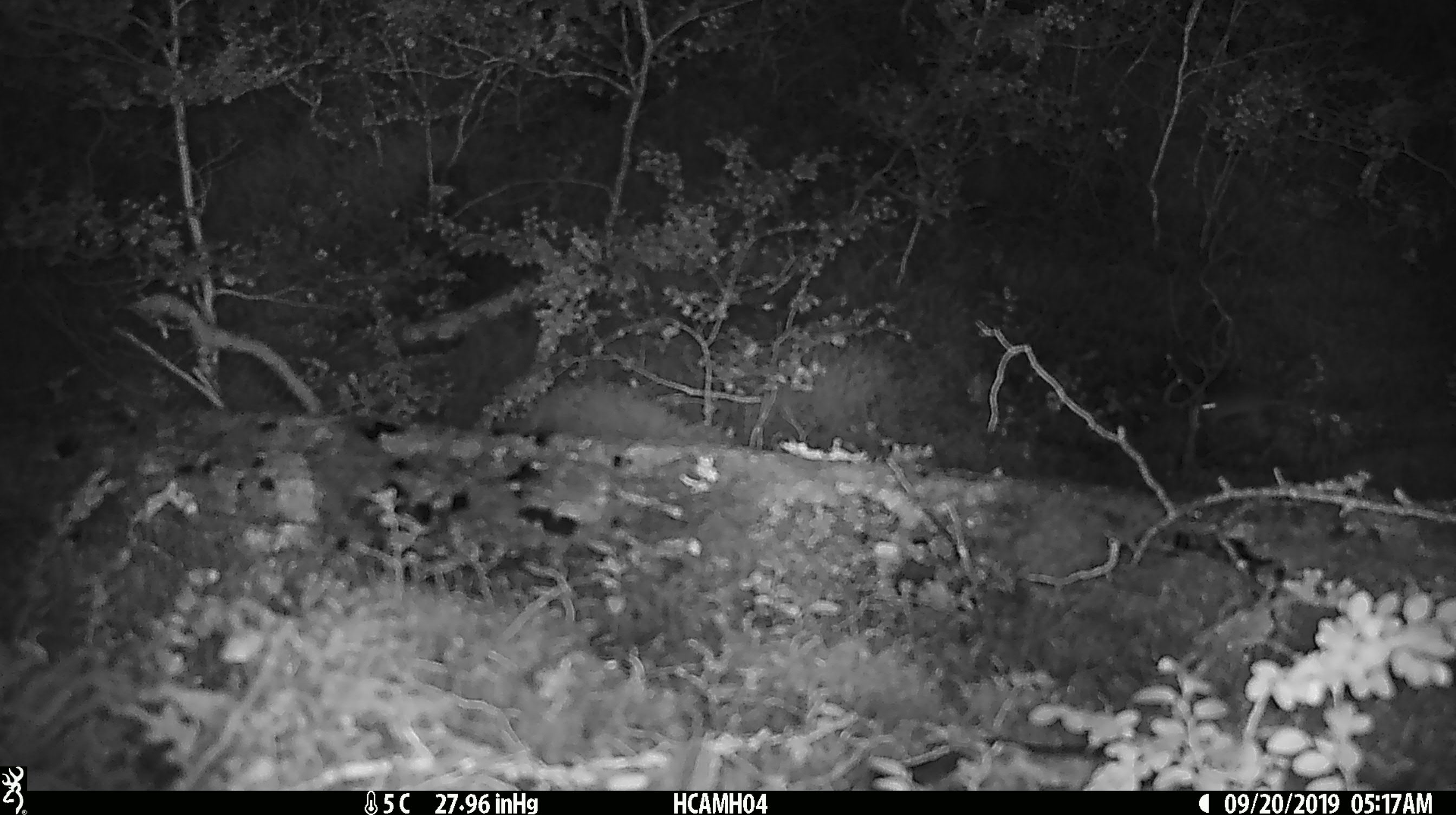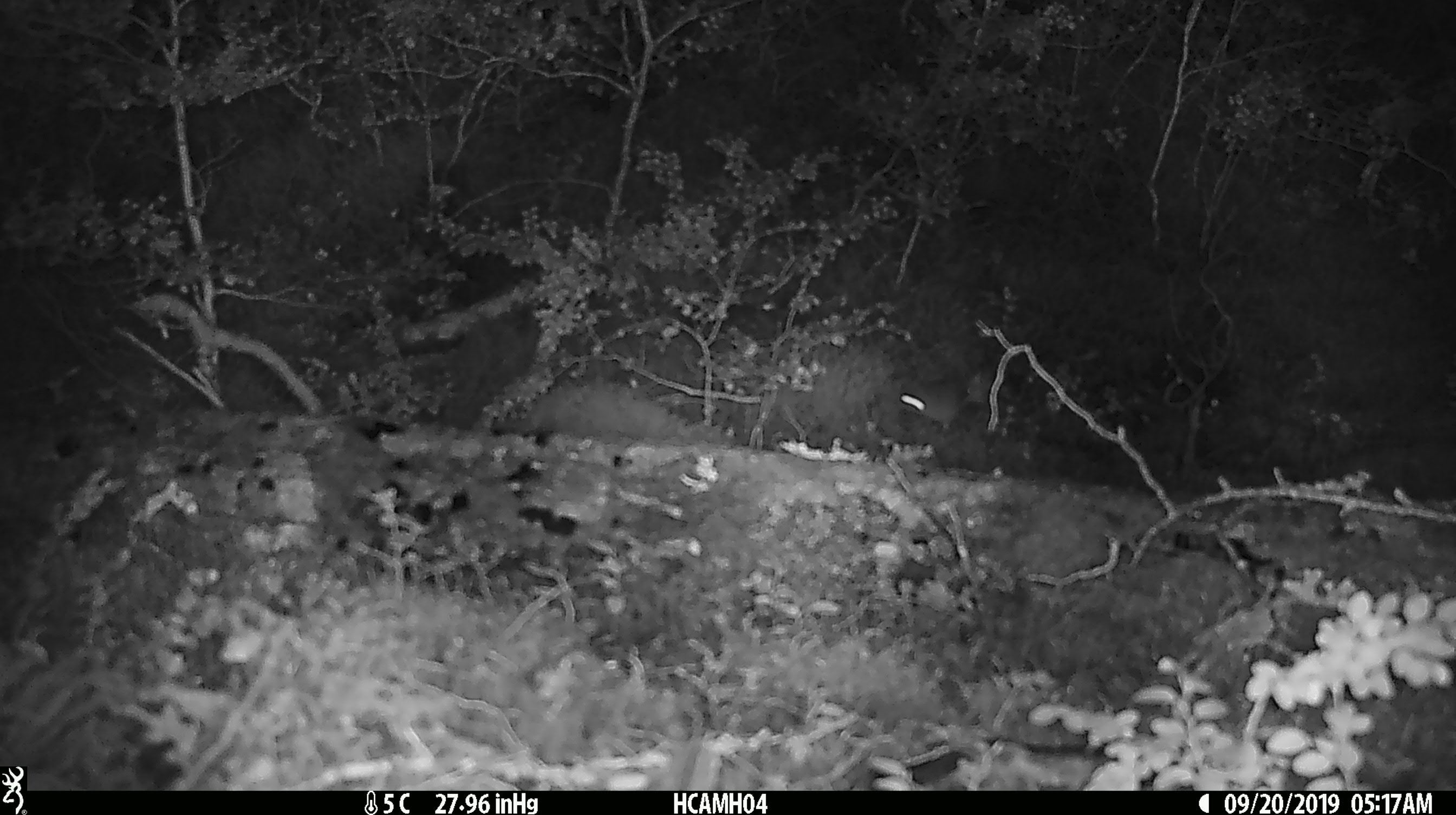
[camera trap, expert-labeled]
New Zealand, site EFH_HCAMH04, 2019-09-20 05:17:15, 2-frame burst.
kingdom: Animalia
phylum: Chordata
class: Mammalia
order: Rodentia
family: Muridae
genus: Mus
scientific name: Mus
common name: mouse